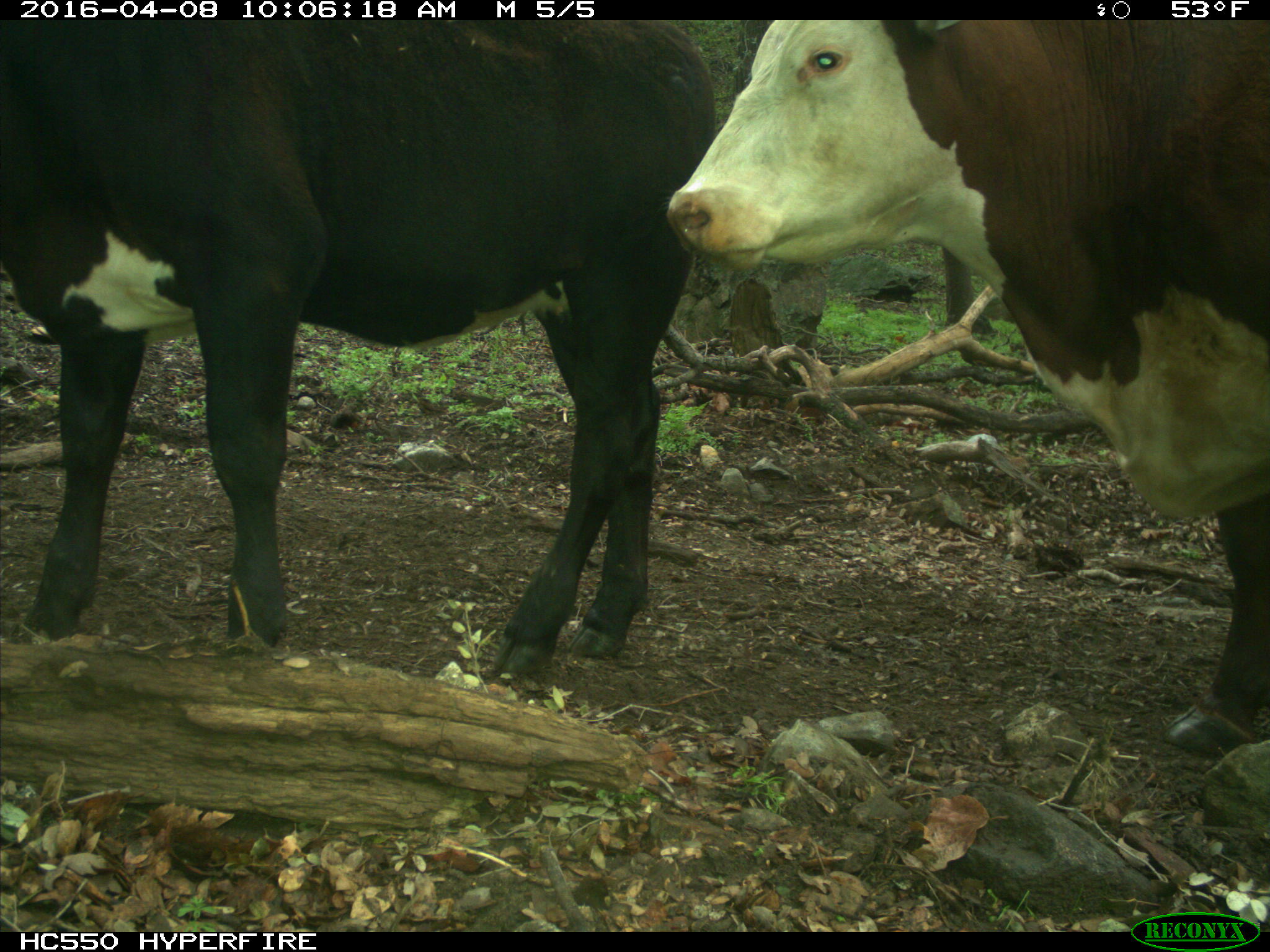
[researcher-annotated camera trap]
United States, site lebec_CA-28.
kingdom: Animalia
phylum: Chordata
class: Mammalia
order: Artiodactyla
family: Bovidae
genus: Bos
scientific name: Bos taurus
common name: domestic cow